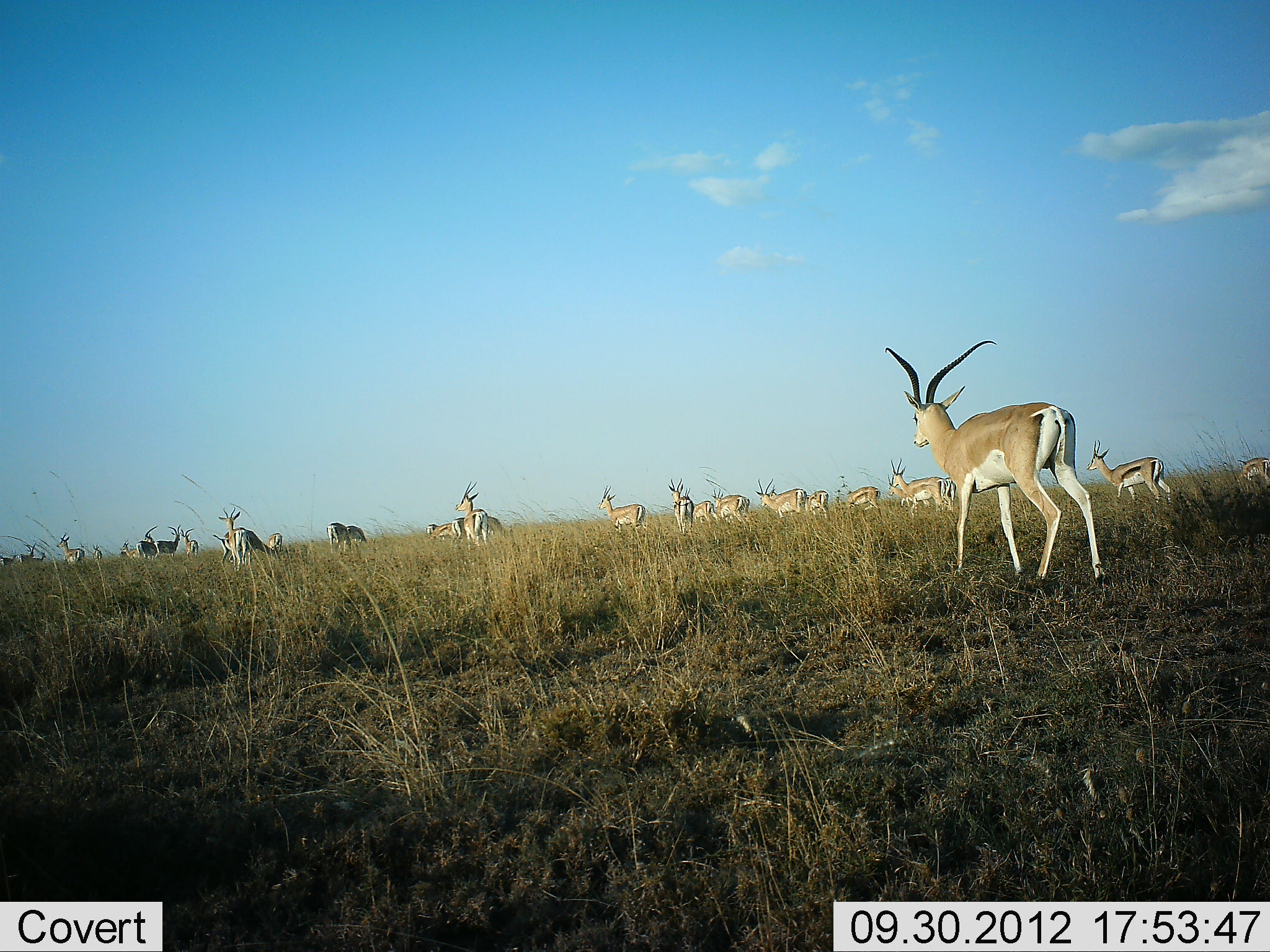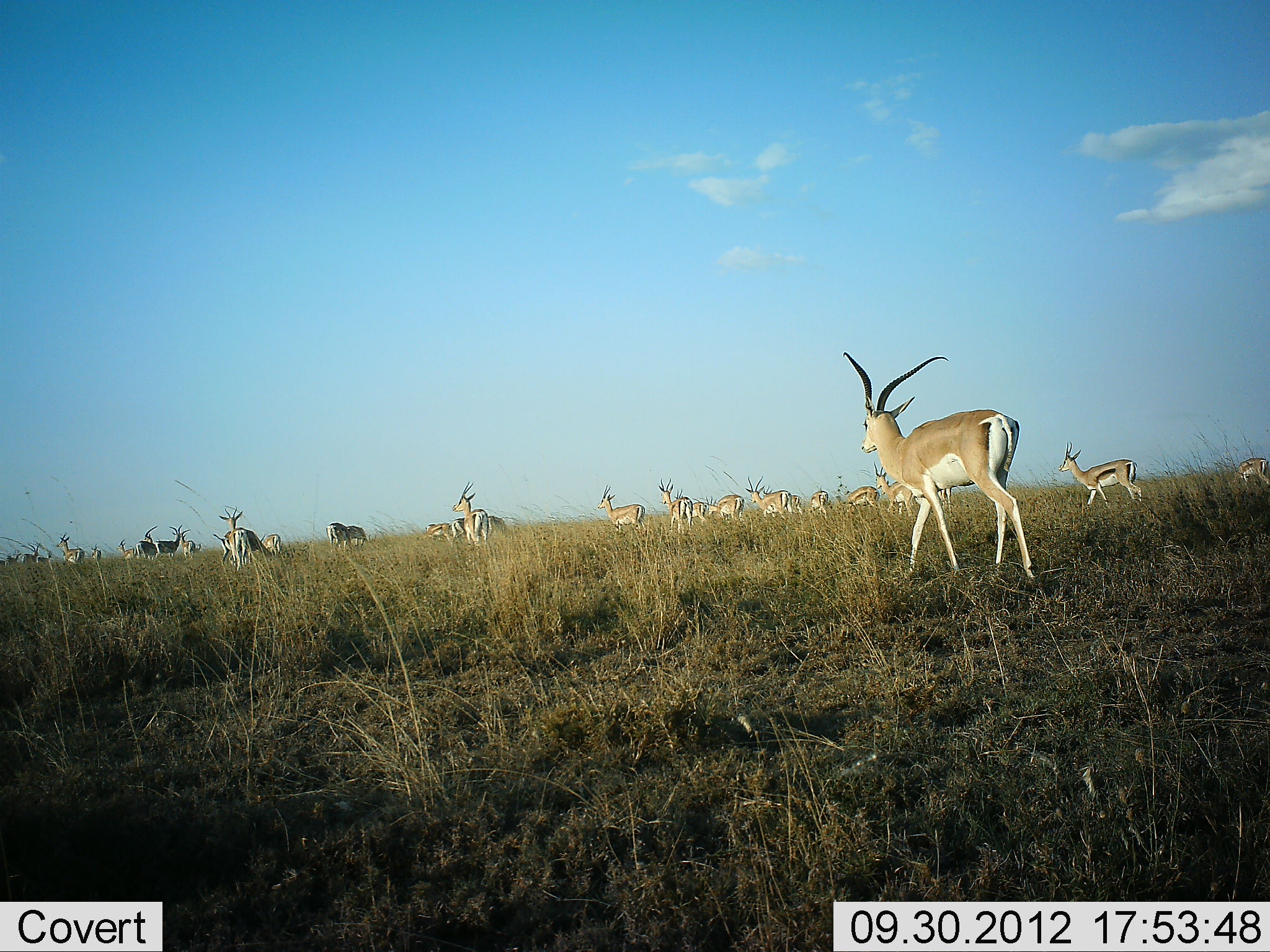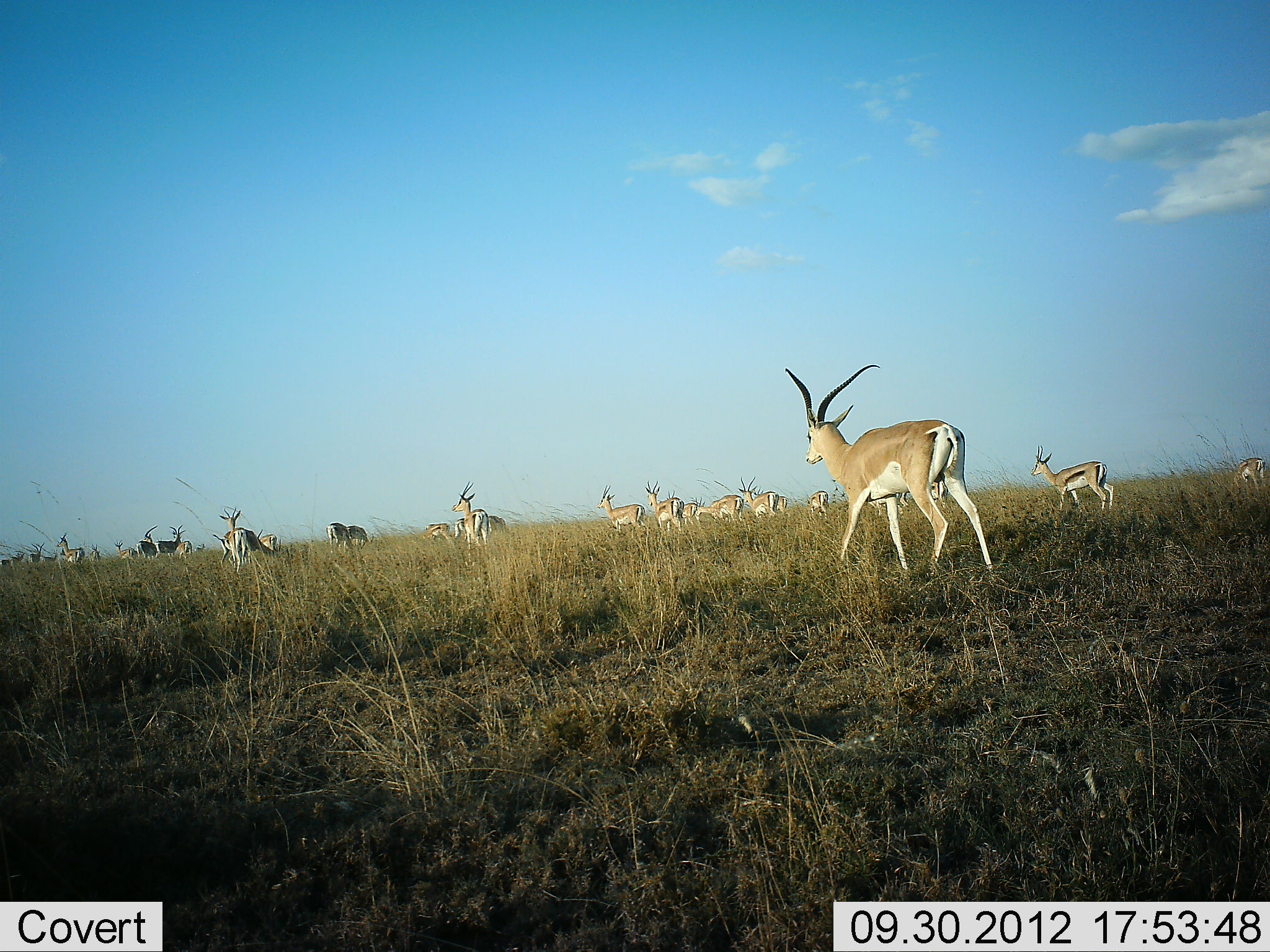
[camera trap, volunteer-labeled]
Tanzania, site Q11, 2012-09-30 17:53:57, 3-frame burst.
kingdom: Animalia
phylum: Chordata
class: Mammalia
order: Artiodactyla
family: Bovidae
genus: Nanger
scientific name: Nanger granti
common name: grant's gazelle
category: gazellegrants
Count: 11-50.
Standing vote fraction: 35%.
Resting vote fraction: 0%.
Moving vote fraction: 90%.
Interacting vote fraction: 0%.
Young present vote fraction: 5%.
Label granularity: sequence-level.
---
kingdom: Animalia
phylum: Chordata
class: Mammalia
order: Artiodactyla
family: Bovidae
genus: Eudorcas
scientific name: Eudorcas thomsonii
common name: thomson's gazelle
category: gazellethomsons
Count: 11-50.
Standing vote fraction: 36%.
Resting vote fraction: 0%.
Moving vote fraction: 82%.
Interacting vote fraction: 0%.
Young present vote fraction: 0%.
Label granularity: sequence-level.